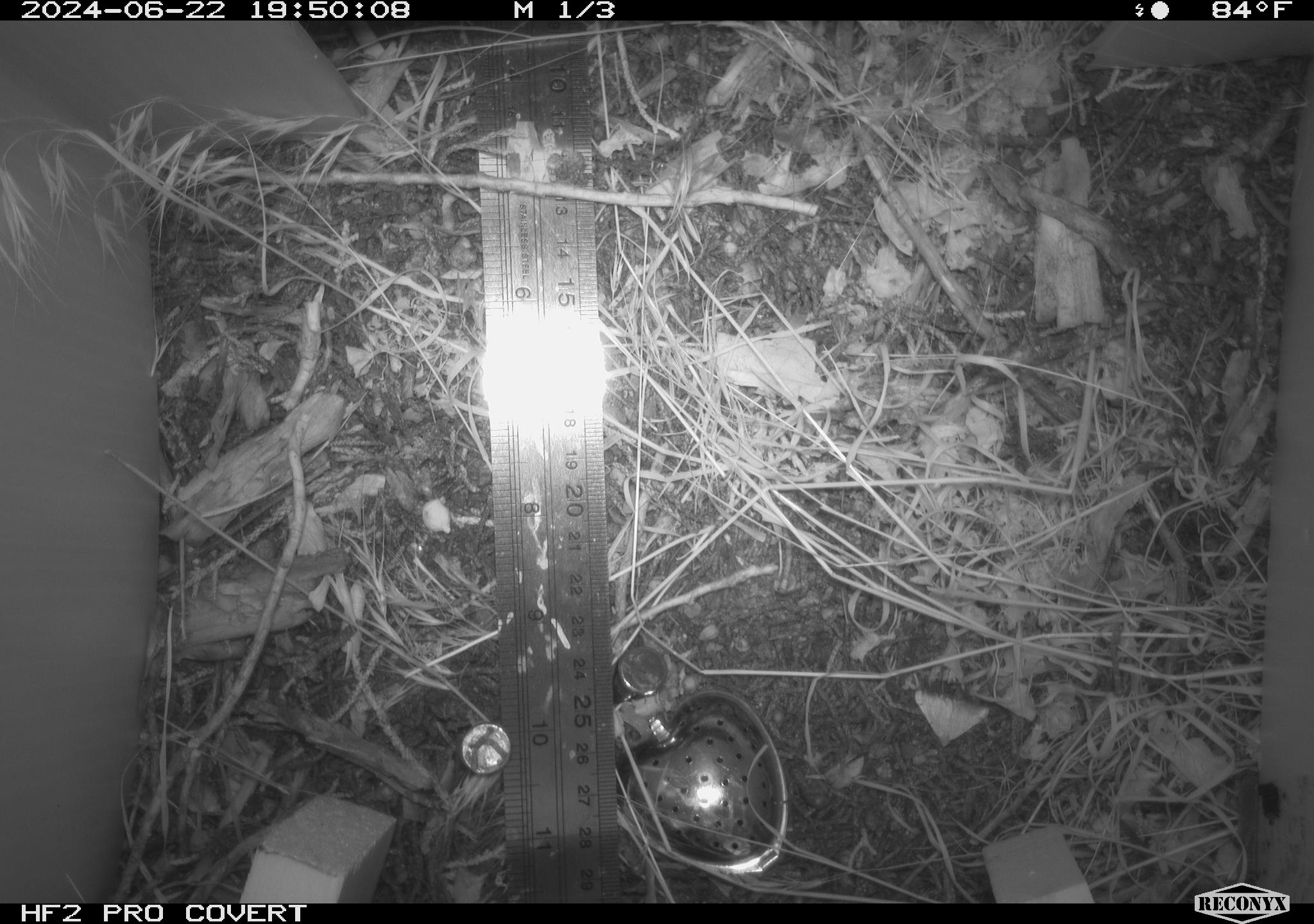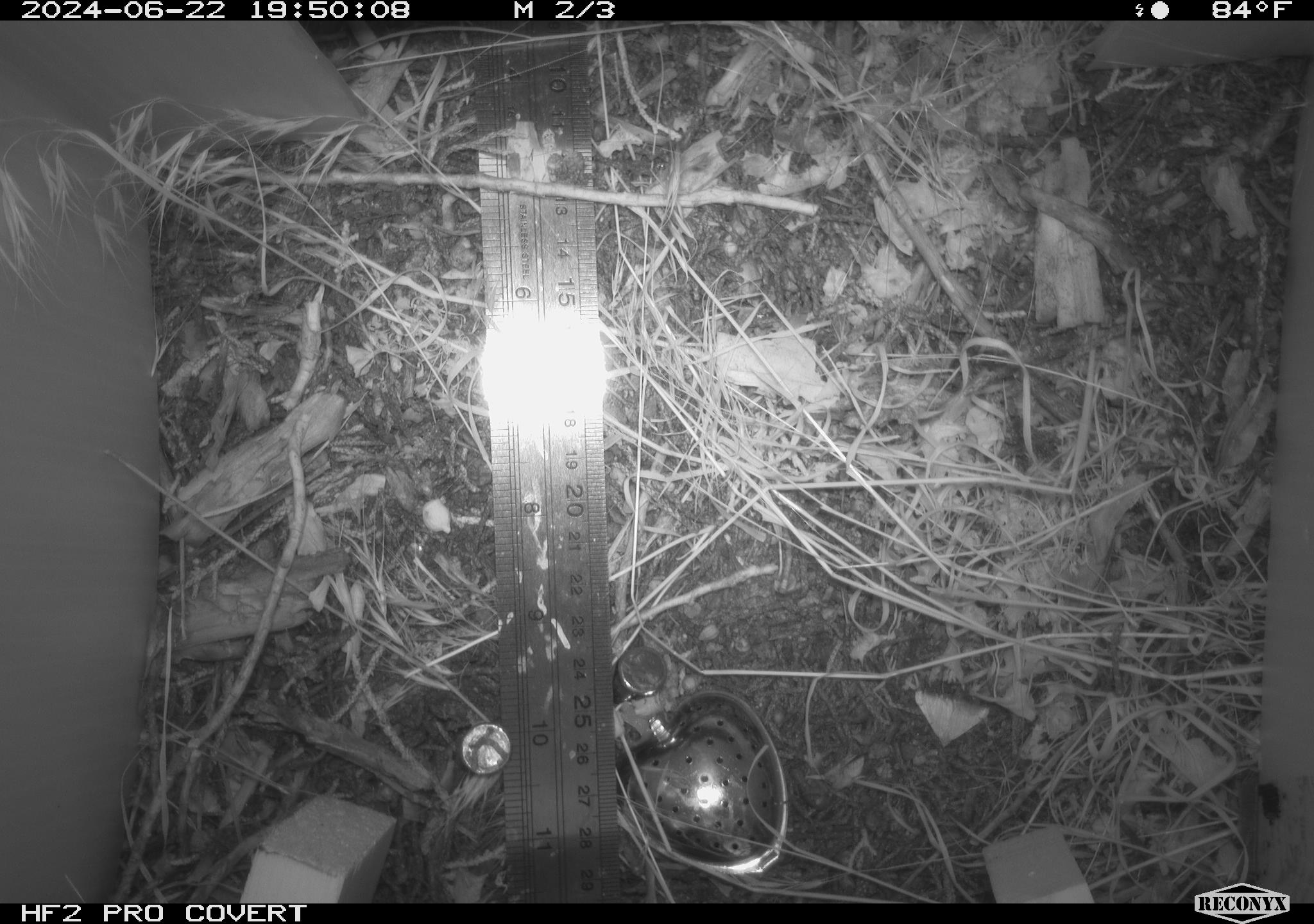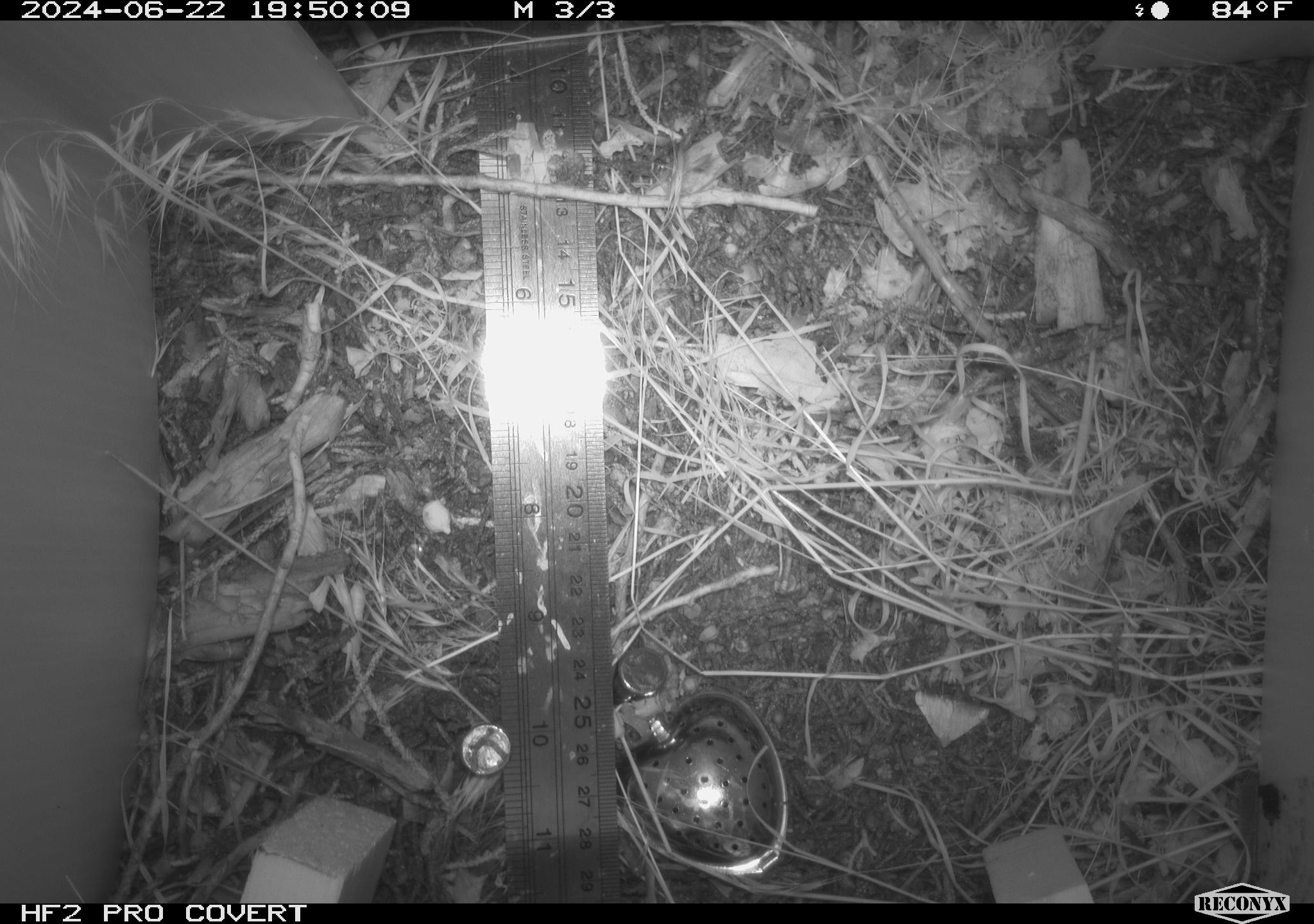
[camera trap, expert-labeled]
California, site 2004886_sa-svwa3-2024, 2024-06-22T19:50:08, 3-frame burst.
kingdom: Animalia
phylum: Arthropoda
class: Insecta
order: Lepidoptera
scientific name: Lepidoptera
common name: butterflies and moths